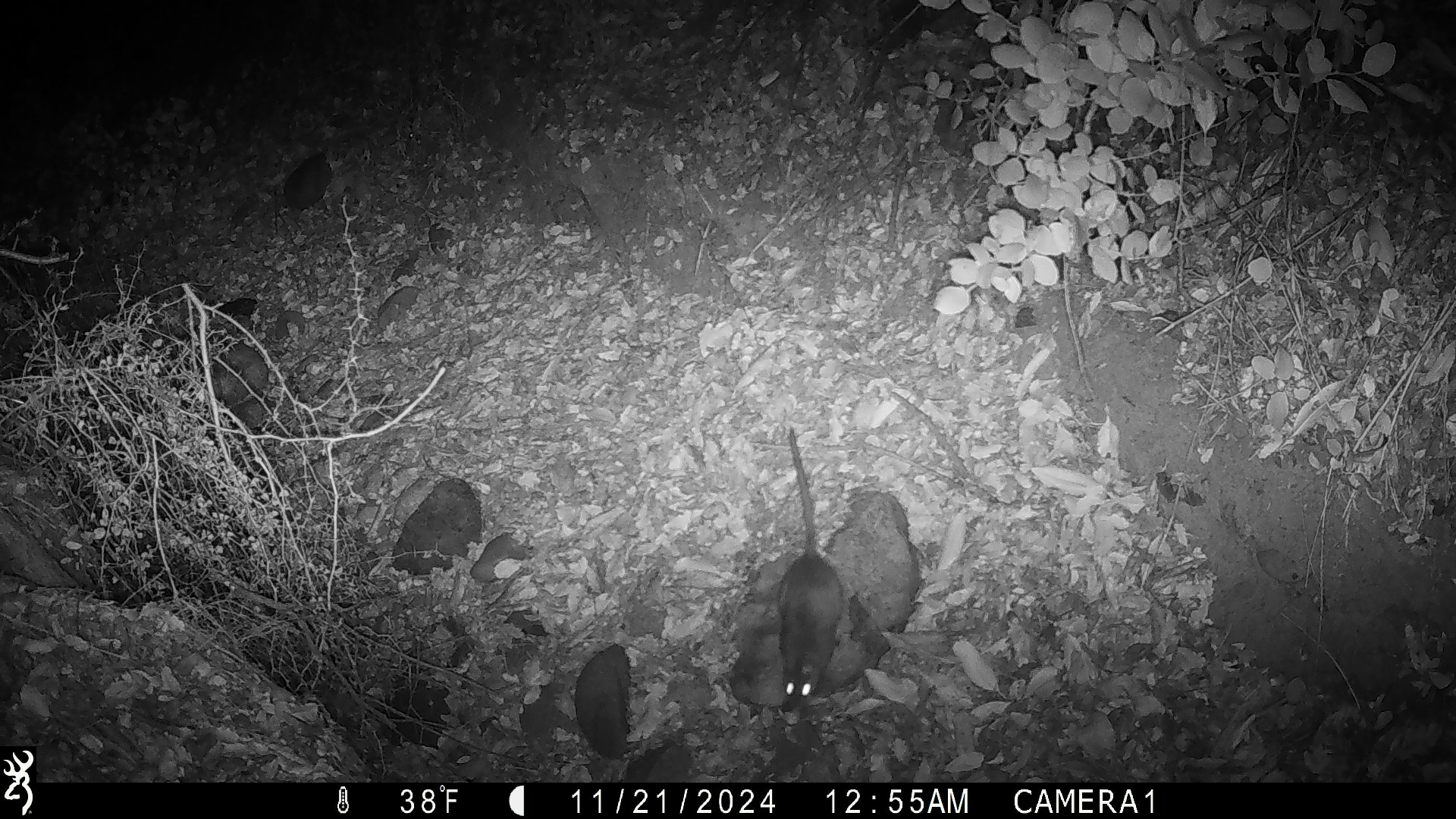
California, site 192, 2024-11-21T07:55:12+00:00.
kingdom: Animalia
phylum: Chordata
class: Mammalia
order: Rodentia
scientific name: Rodentia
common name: mouse or rat